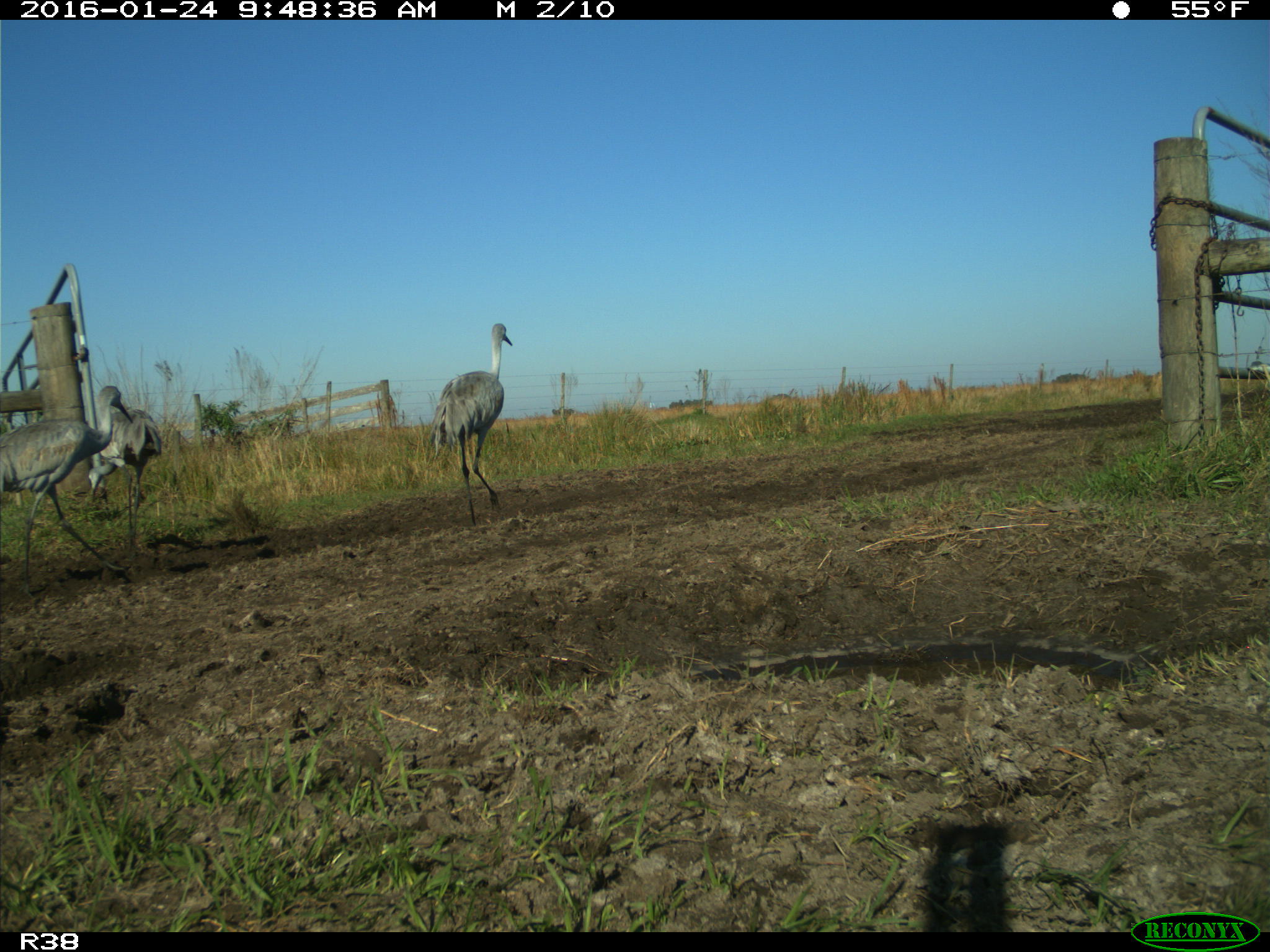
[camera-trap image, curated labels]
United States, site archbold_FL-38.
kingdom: Animalia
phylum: Chordata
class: Aves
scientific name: Aves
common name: birds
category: unidentified bird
Unidentified bird (birds) (Aves).